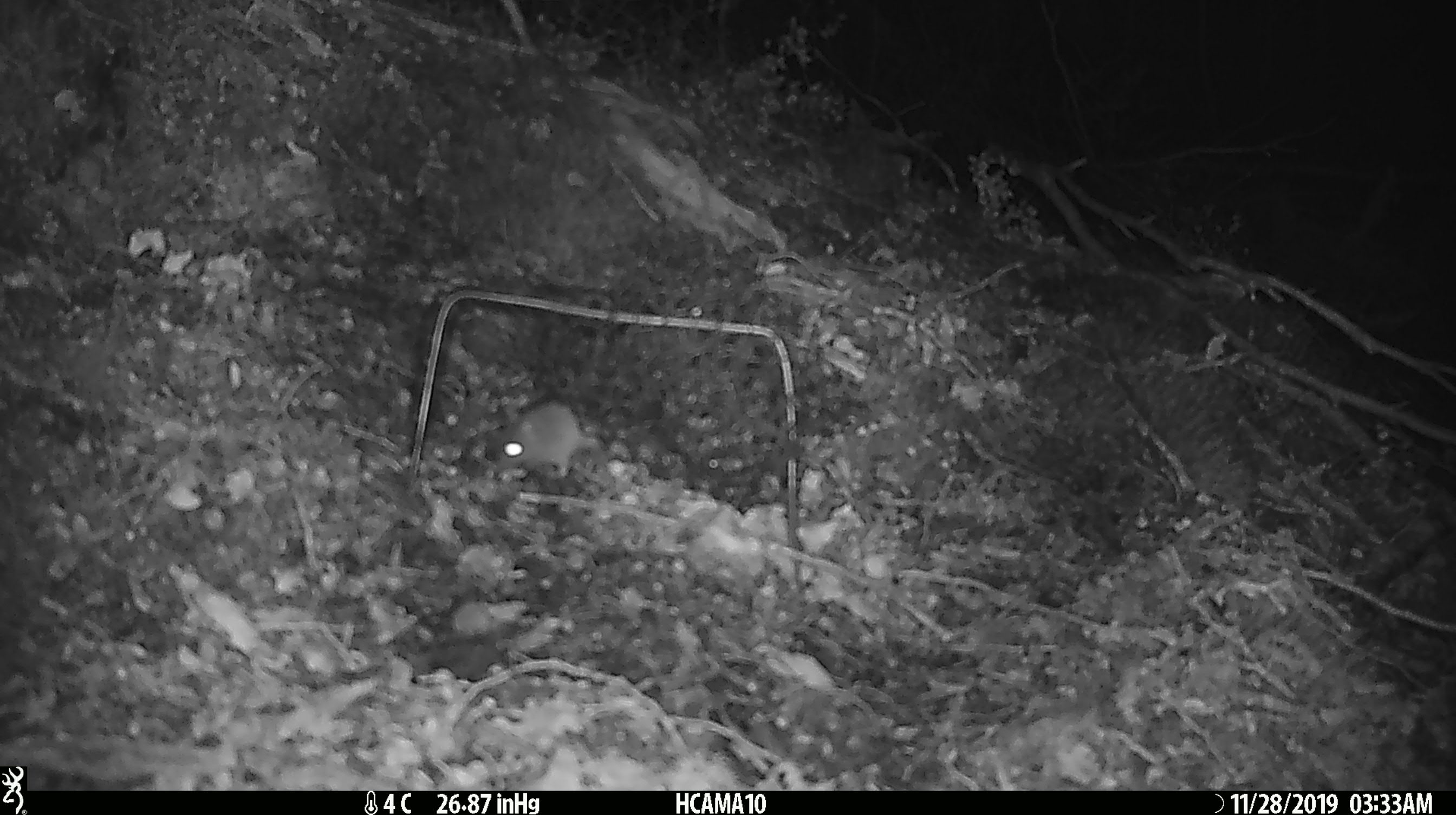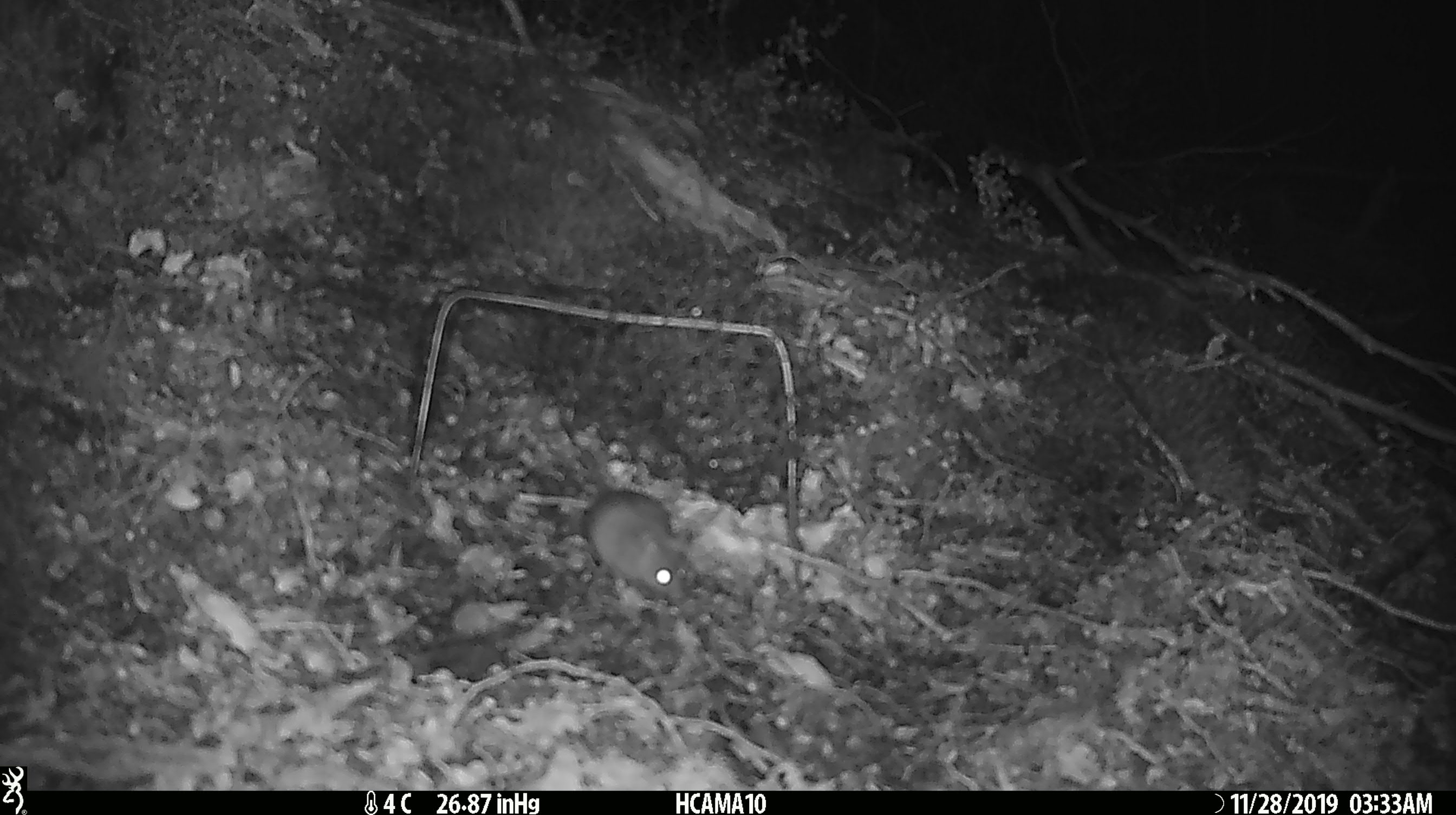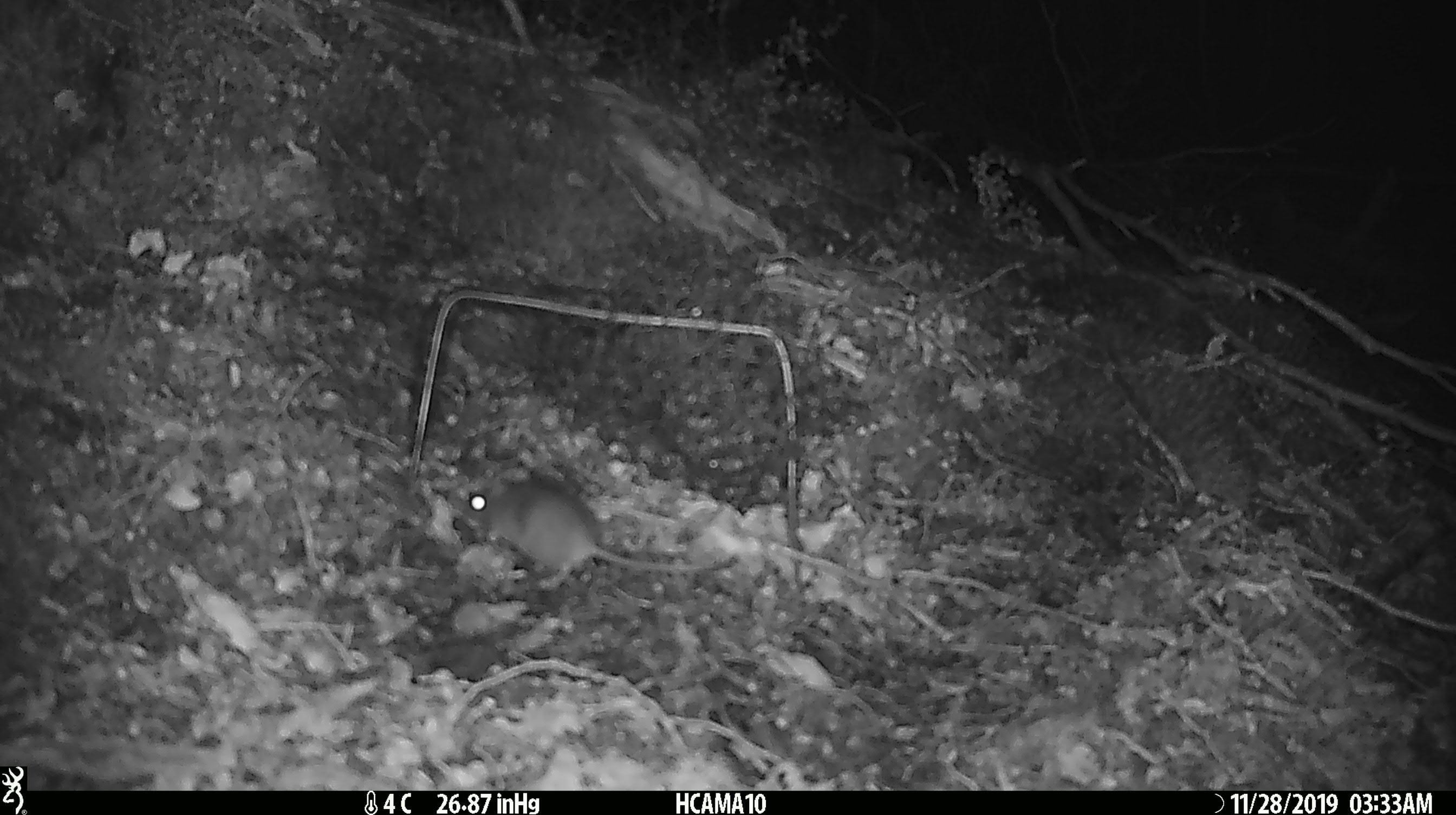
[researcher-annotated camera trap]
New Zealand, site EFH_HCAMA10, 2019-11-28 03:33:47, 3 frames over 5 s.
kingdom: Animalia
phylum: Chordata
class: Mammalia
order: Rodentia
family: Muridae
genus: Mus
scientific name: Mus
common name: mouse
Mouse (Mus).